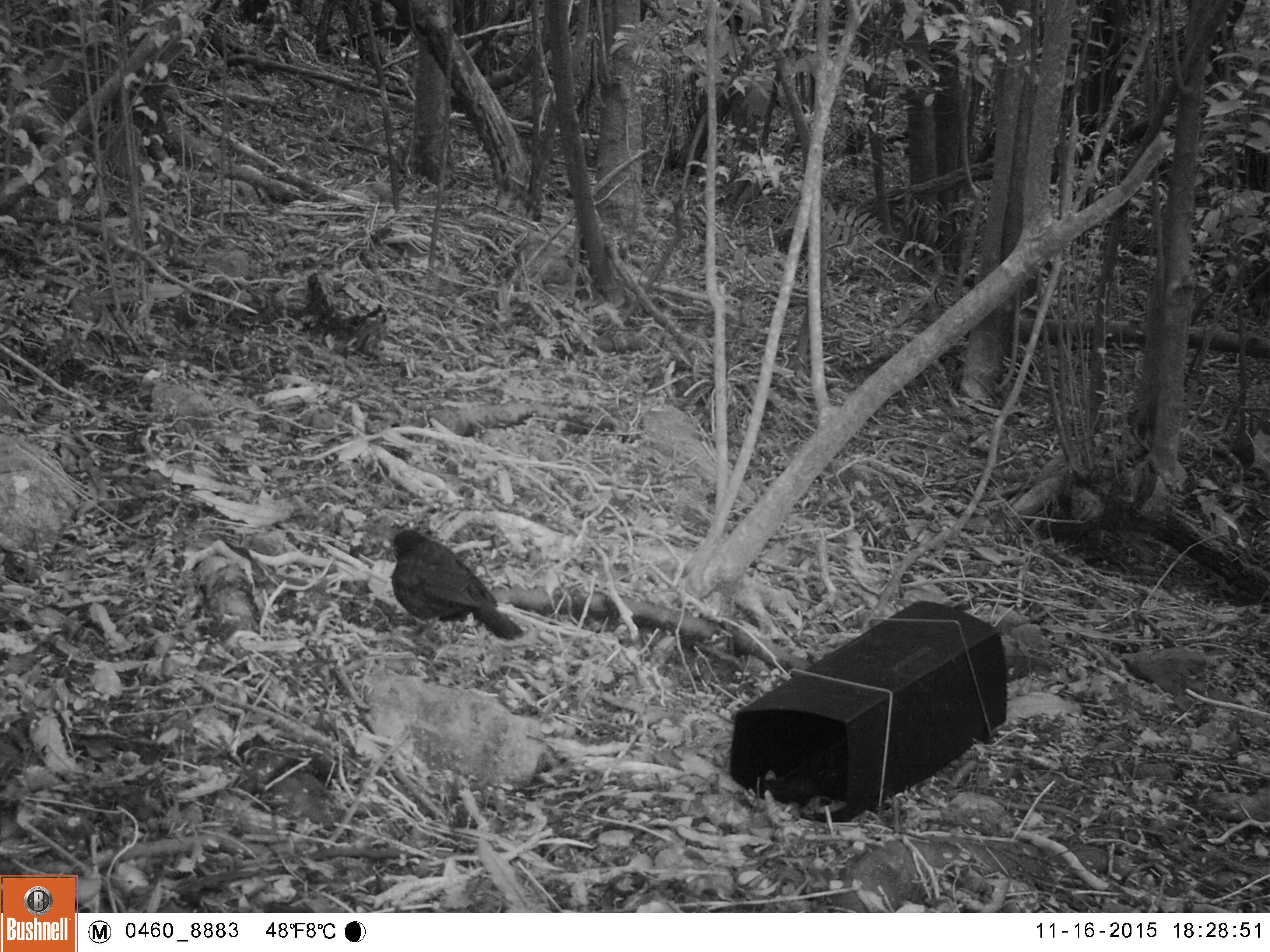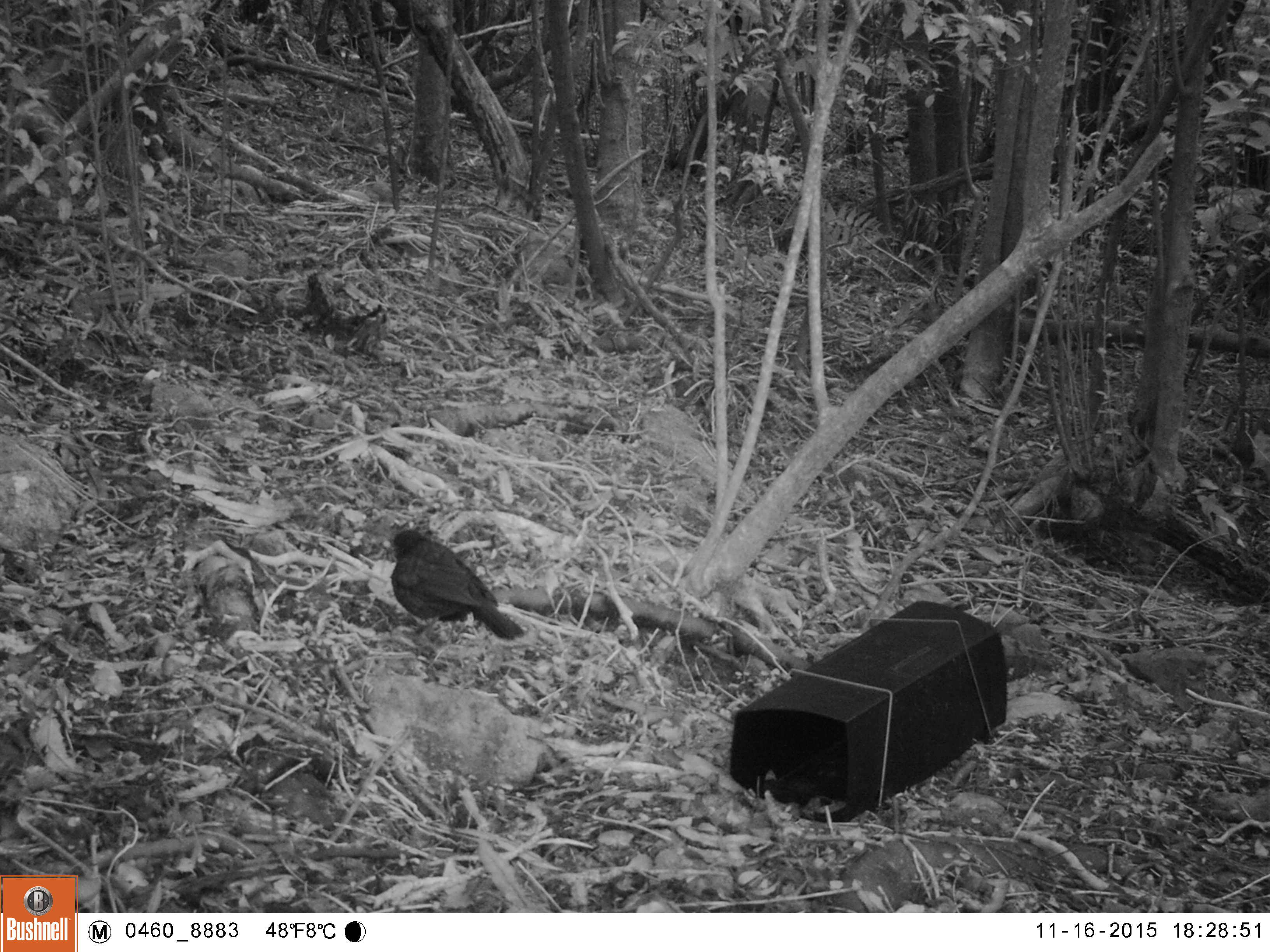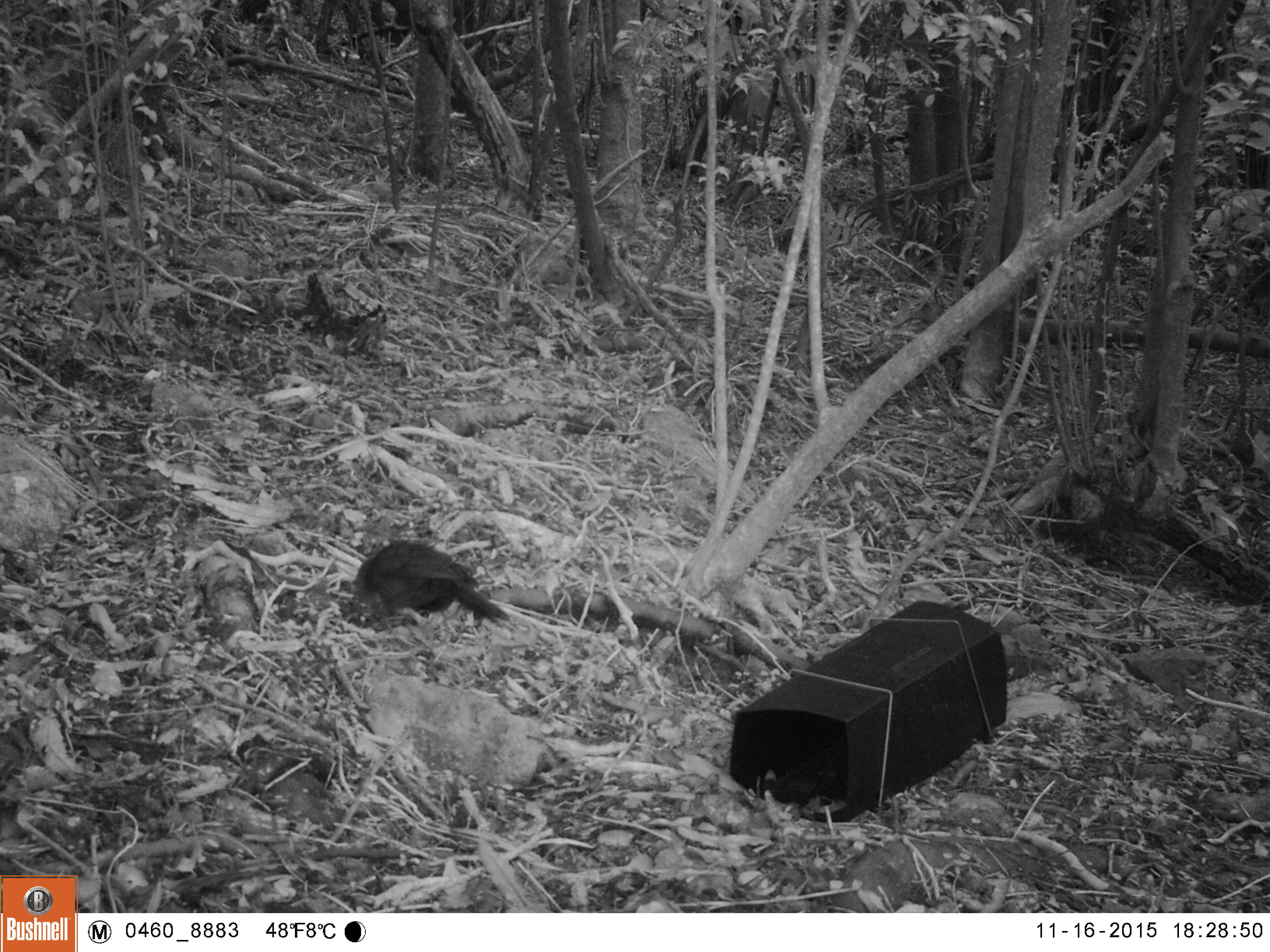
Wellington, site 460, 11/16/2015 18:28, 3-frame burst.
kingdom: Animalia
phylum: Chordata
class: Aves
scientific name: Aves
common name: bird